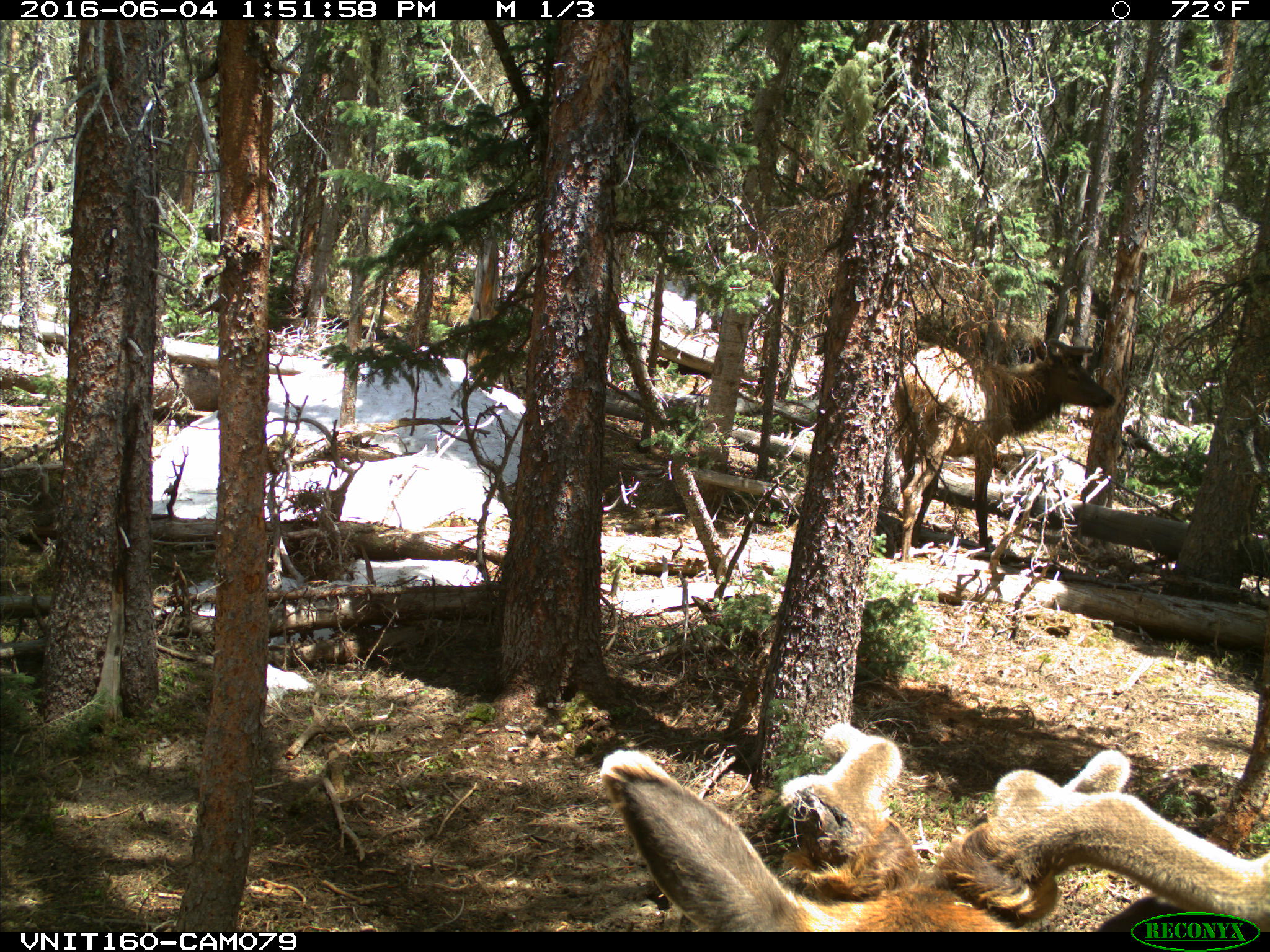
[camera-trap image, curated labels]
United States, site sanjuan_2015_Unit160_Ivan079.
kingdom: Animalia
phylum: Chordata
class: Mammalia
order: Artiodactyla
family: Cervidae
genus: Cervus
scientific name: Cervus elaphus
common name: red deer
Cervus elaphus (red deer).